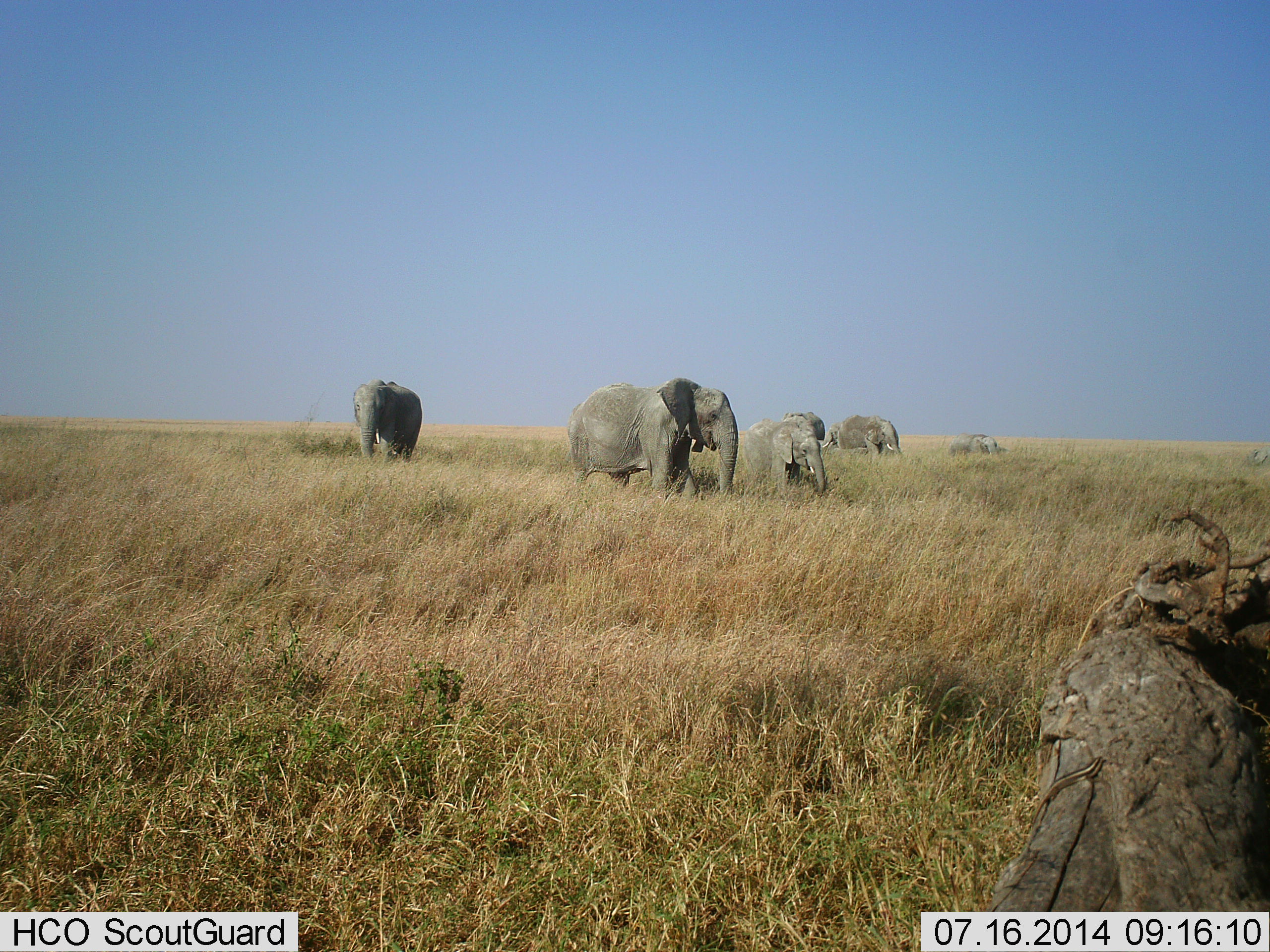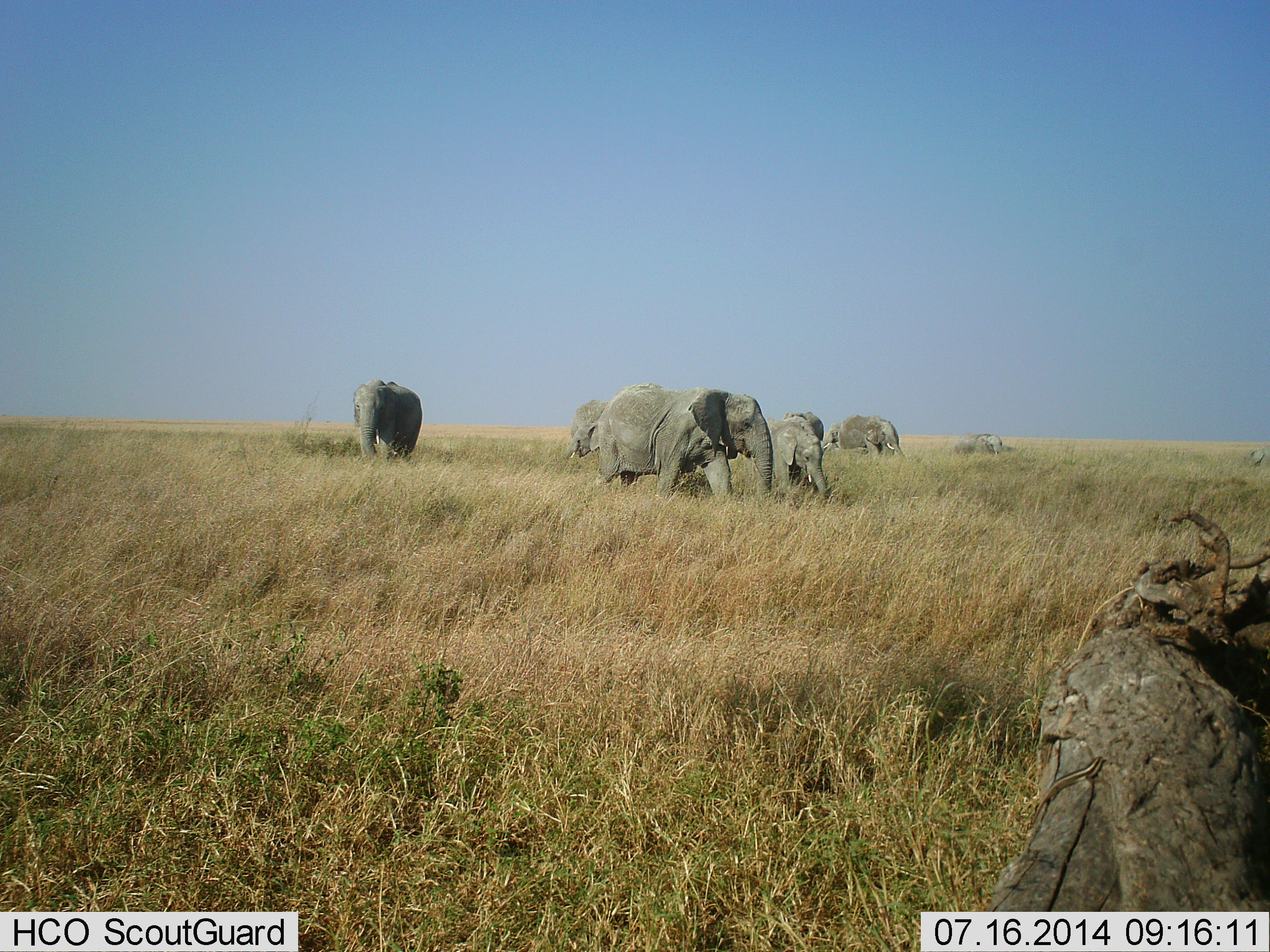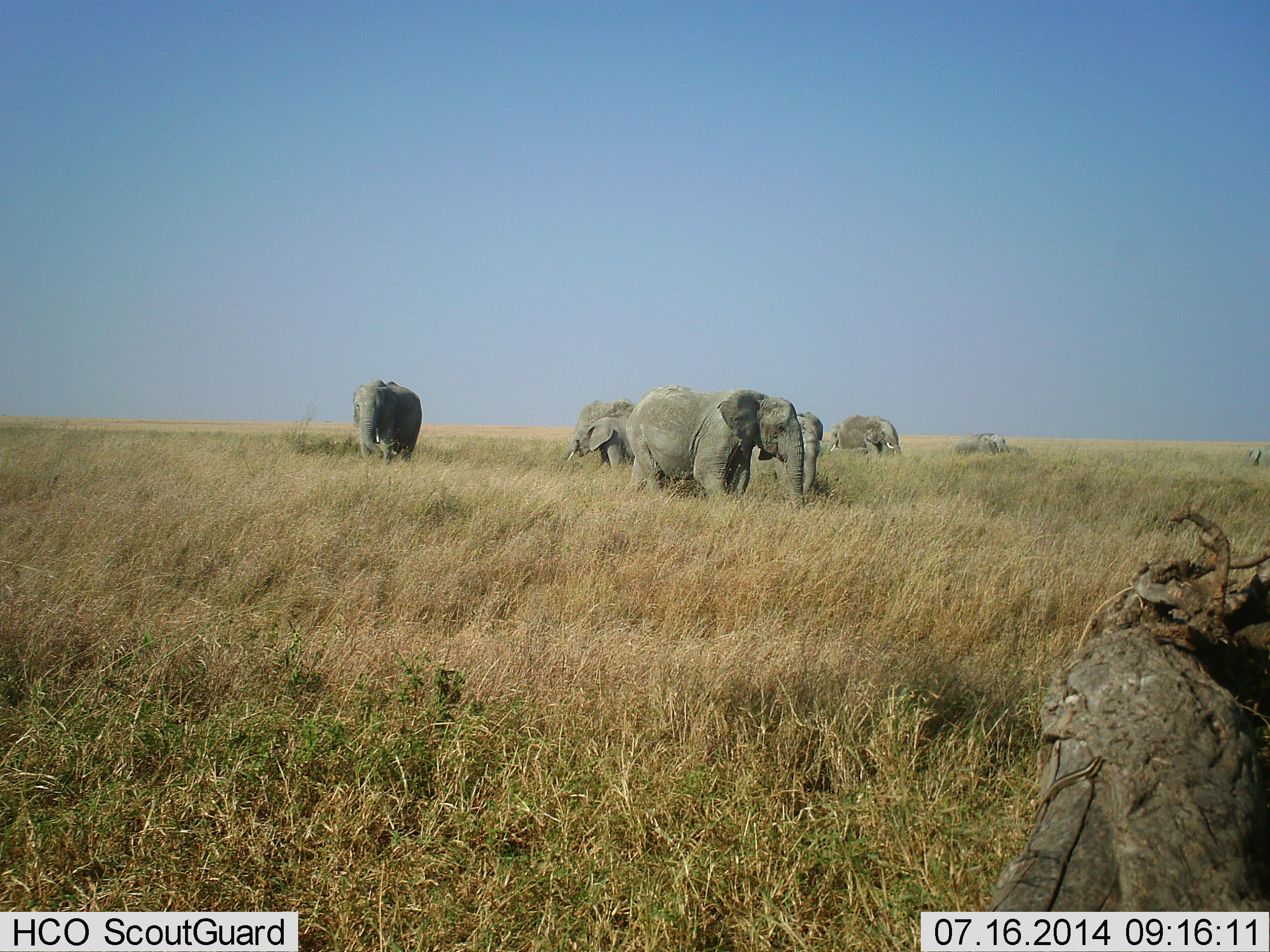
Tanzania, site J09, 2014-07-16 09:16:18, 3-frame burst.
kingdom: Animalia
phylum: Chordata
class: Mammalia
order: Proboscidea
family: Elephantidae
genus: Loxodonta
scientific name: Loxodonta africana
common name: african bush elephant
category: elephant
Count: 7.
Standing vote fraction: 55%.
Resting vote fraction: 0%.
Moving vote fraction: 82%.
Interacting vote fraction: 0%.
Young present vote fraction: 36%.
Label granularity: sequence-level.